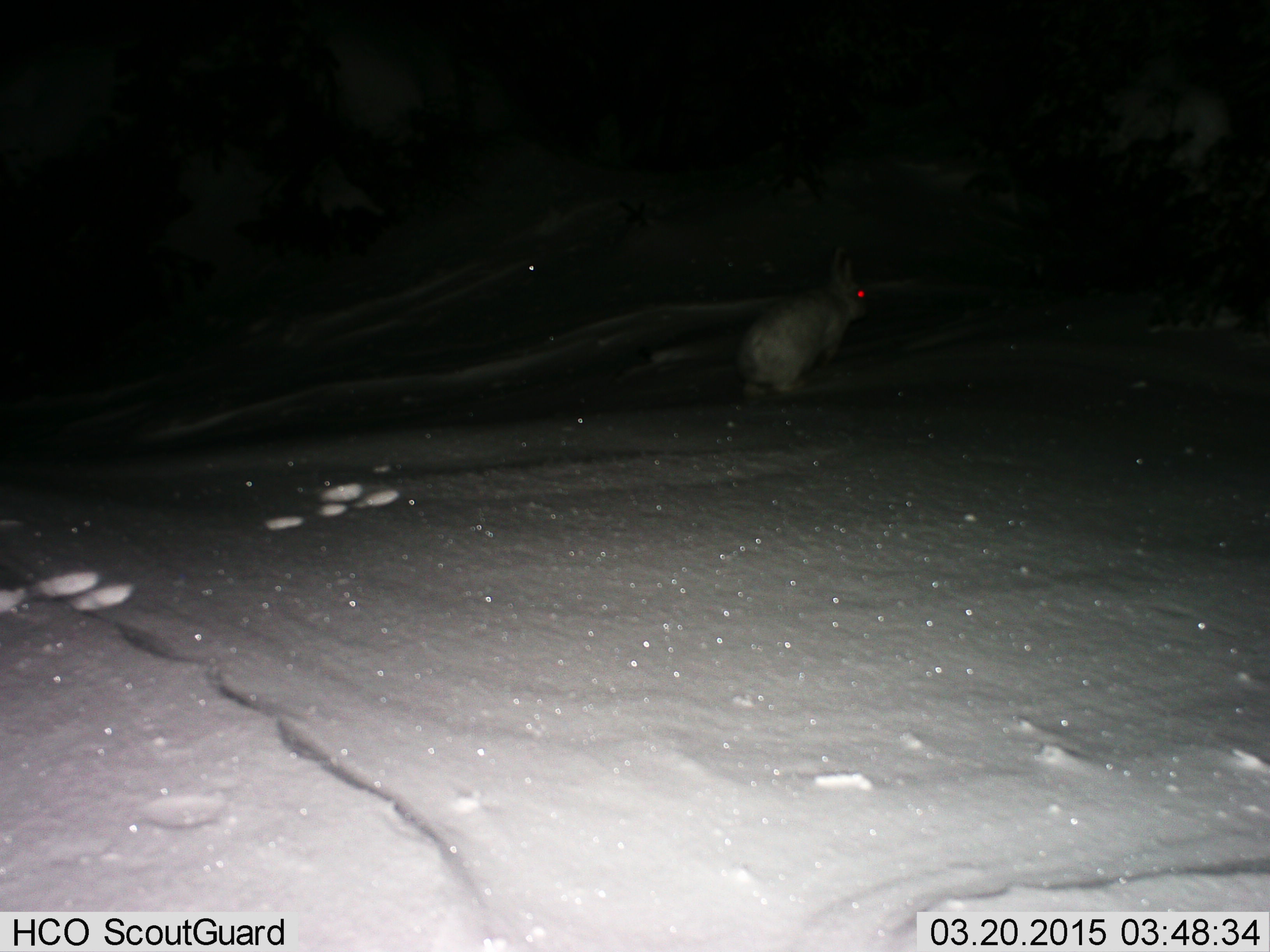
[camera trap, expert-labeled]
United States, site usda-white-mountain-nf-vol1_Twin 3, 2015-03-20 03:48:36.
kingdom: Animalia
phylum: Chordata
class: Mammalia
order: Lagomorpha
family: Leporidae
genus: Lepus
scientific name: Lepus americanus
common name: snowshoe hare